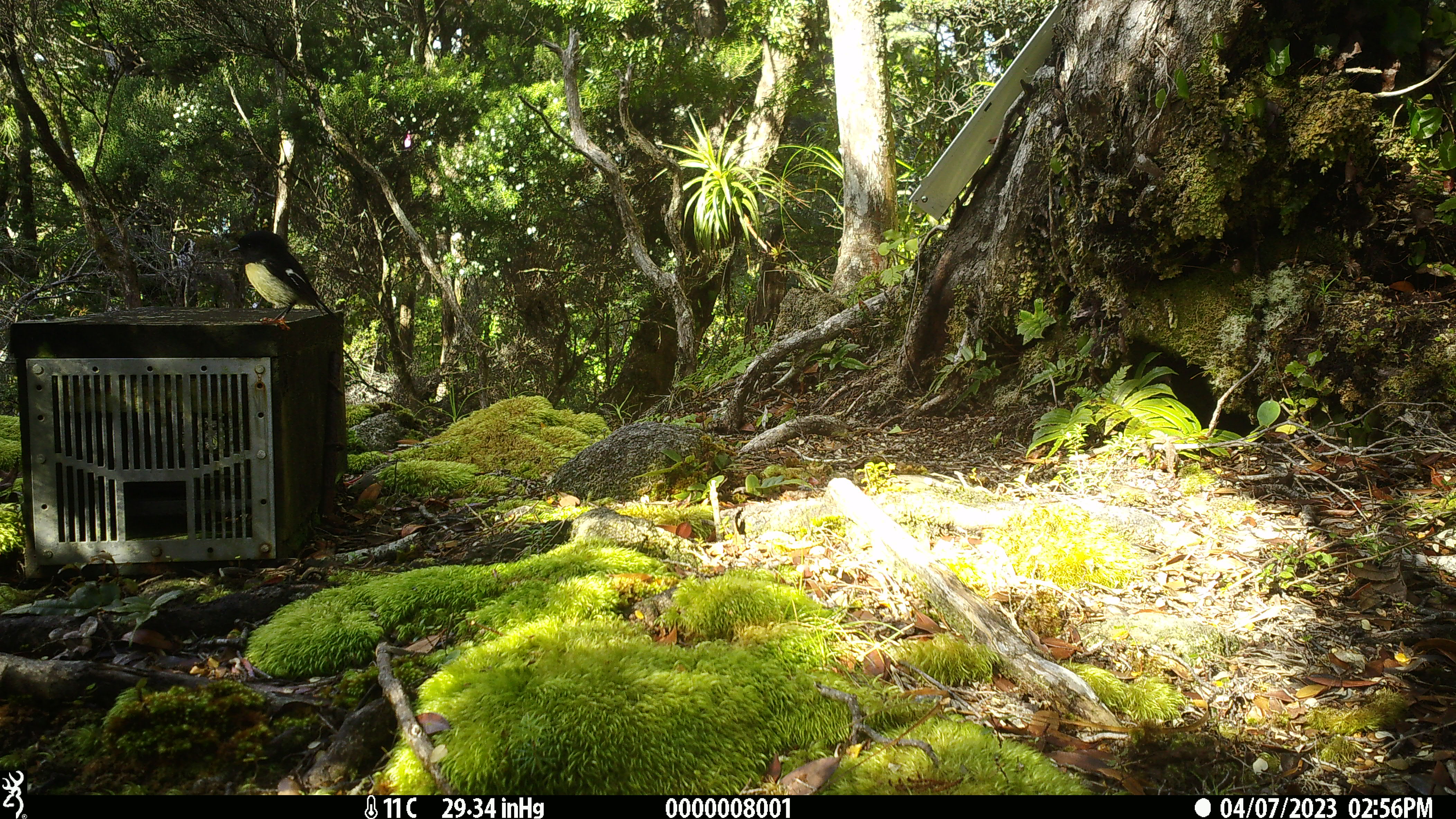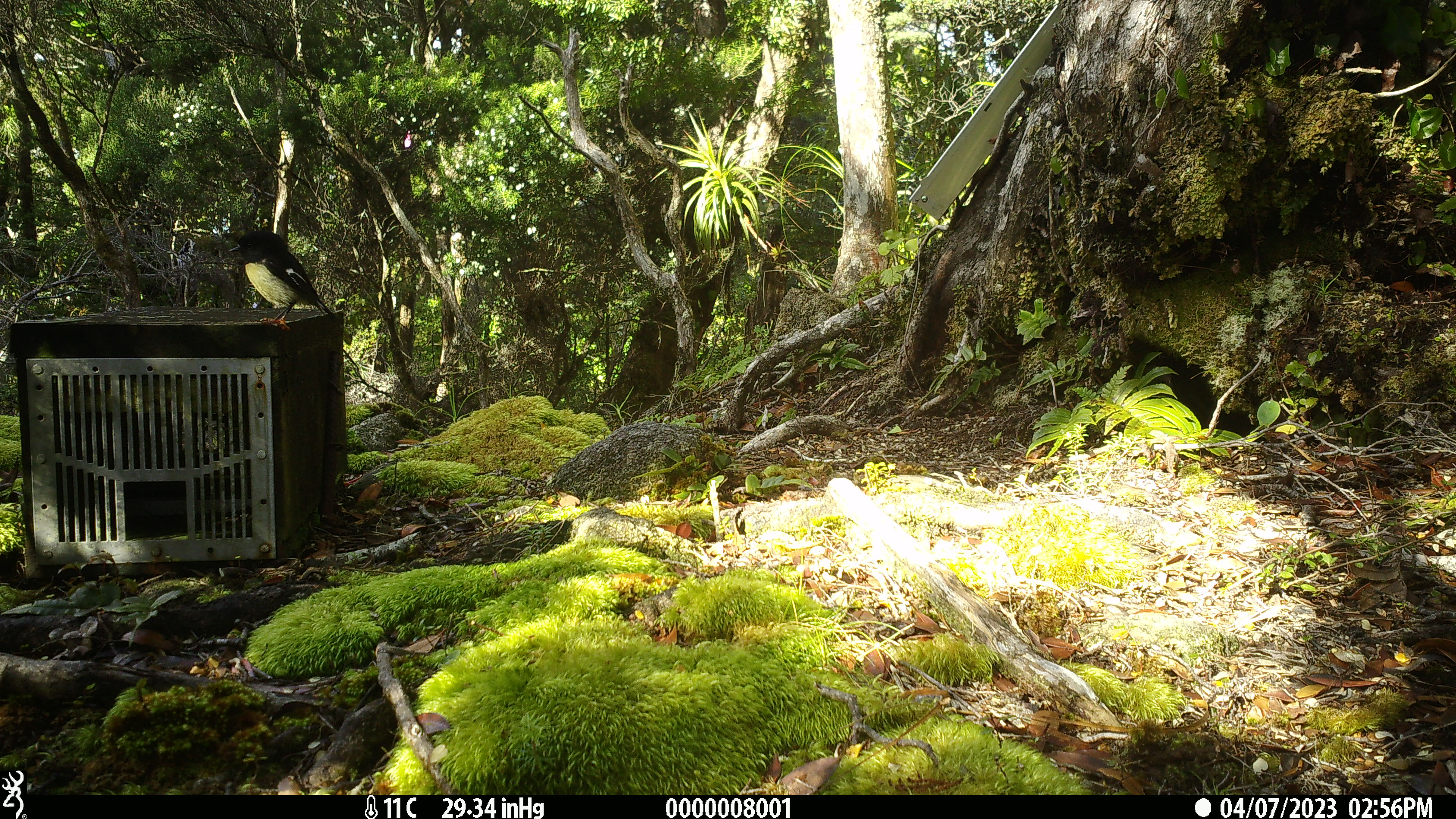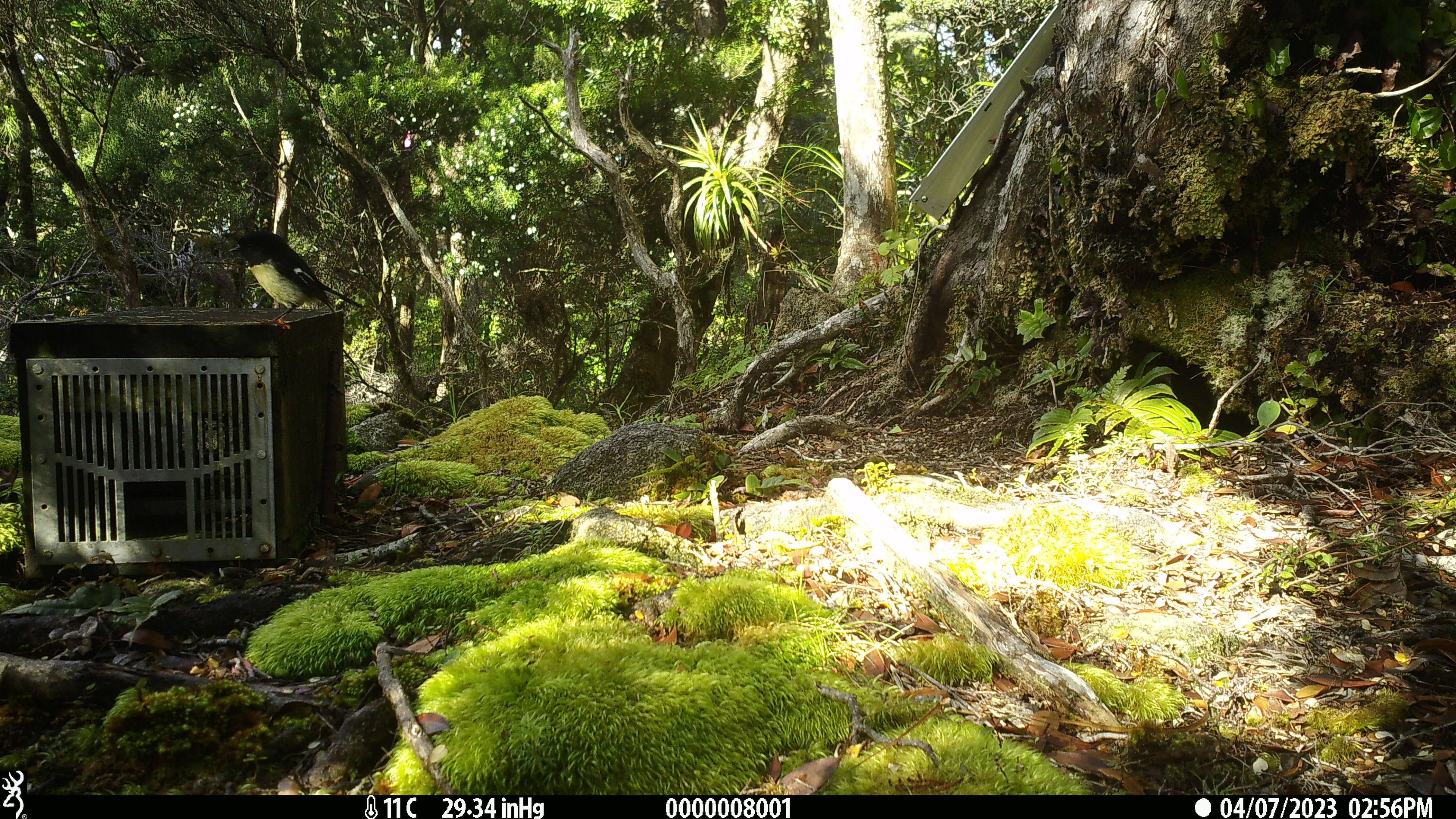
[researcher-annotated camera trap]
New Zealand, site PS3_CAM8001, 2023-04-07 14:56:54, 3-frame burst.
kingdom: Animalia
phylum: Chordata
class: Aves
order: Passeriformes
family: Petroicidae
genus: Petroica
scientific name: Petroica macrocephala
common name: tomtit